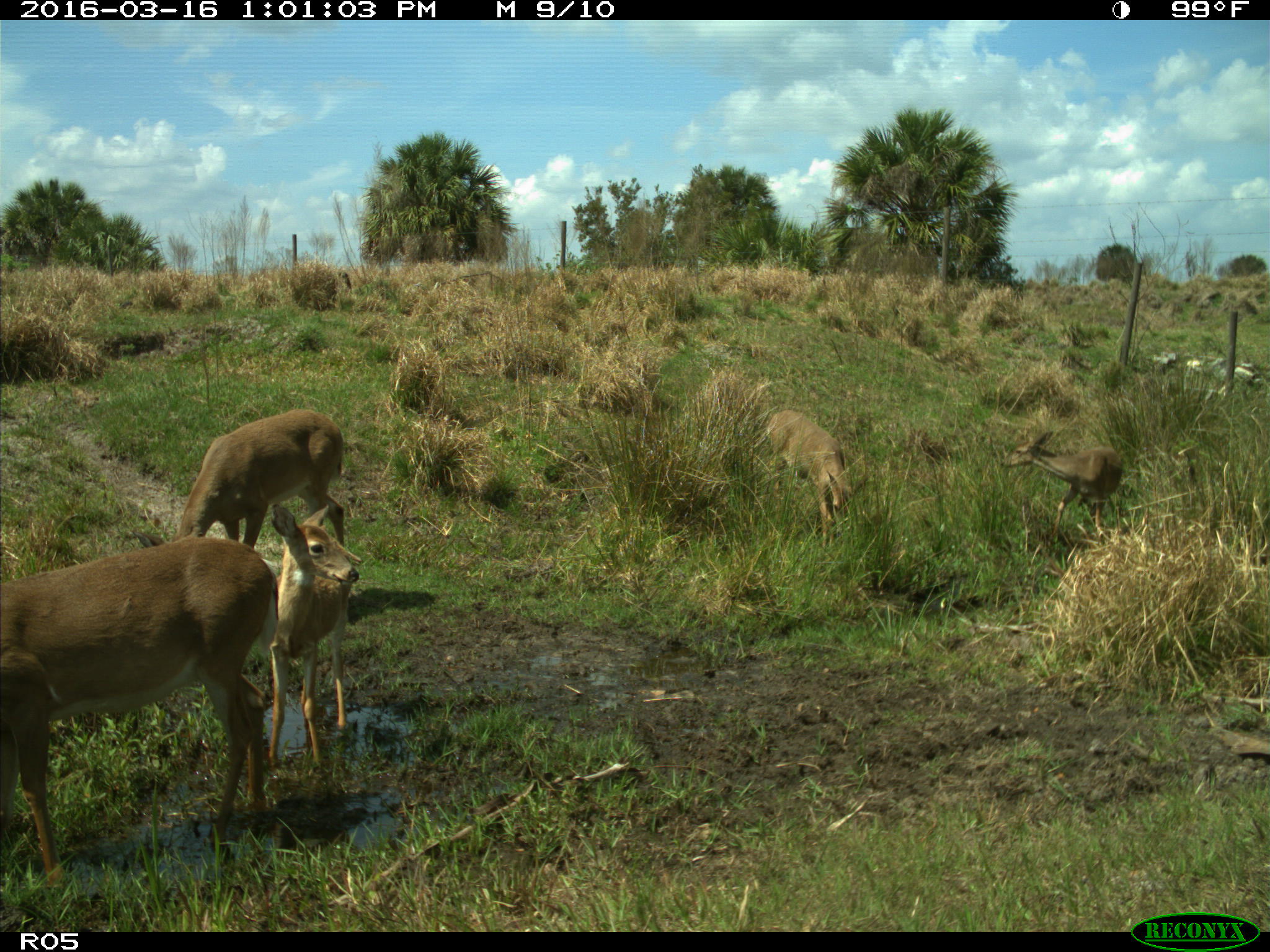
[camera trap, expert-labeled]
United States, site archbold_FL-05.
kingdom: Animalia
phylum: Chordata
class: Mammalia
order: Artiodactyla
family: Cervidae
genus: Odocoileus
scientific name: Odocoileus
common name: deer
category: unidentified deer